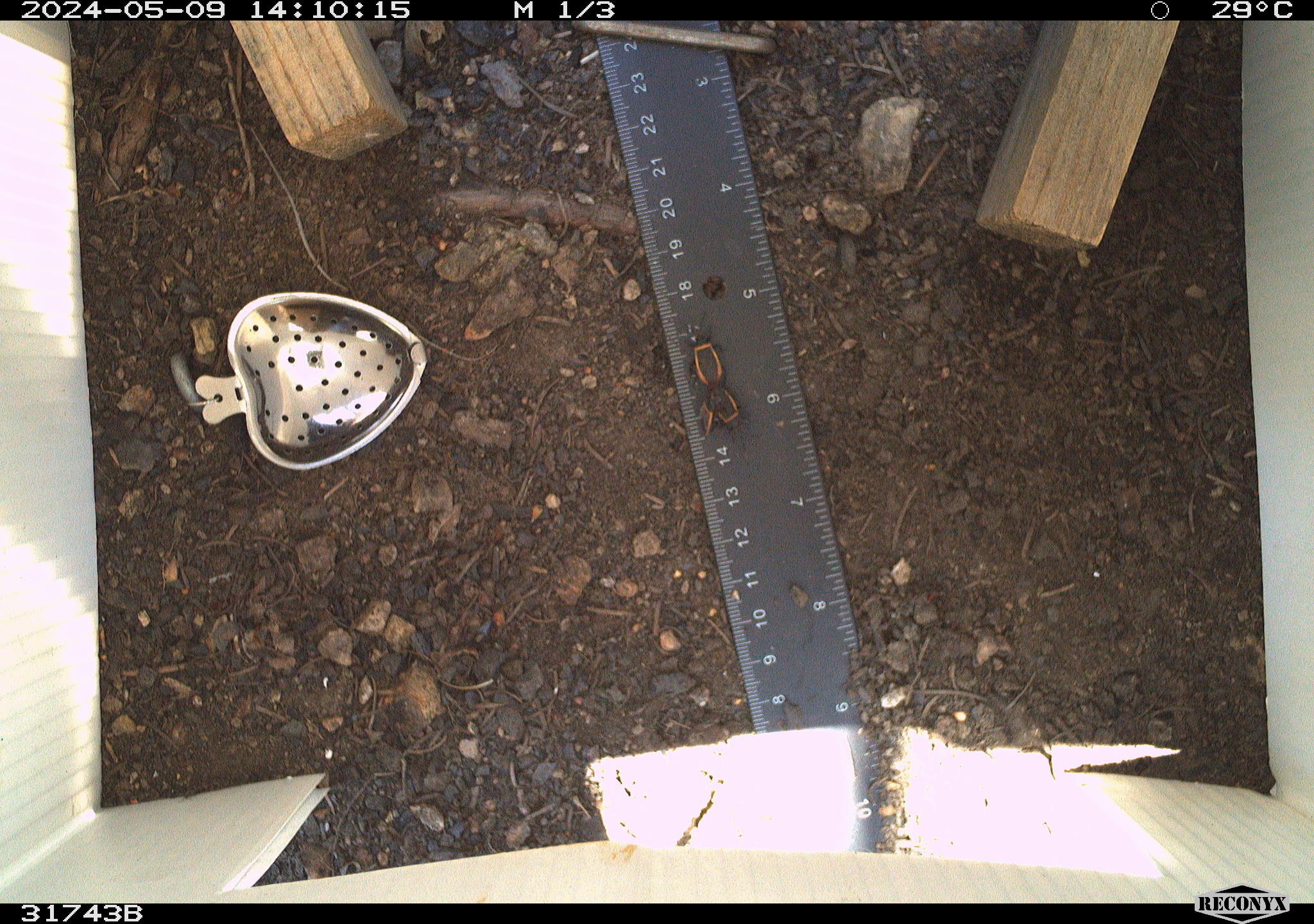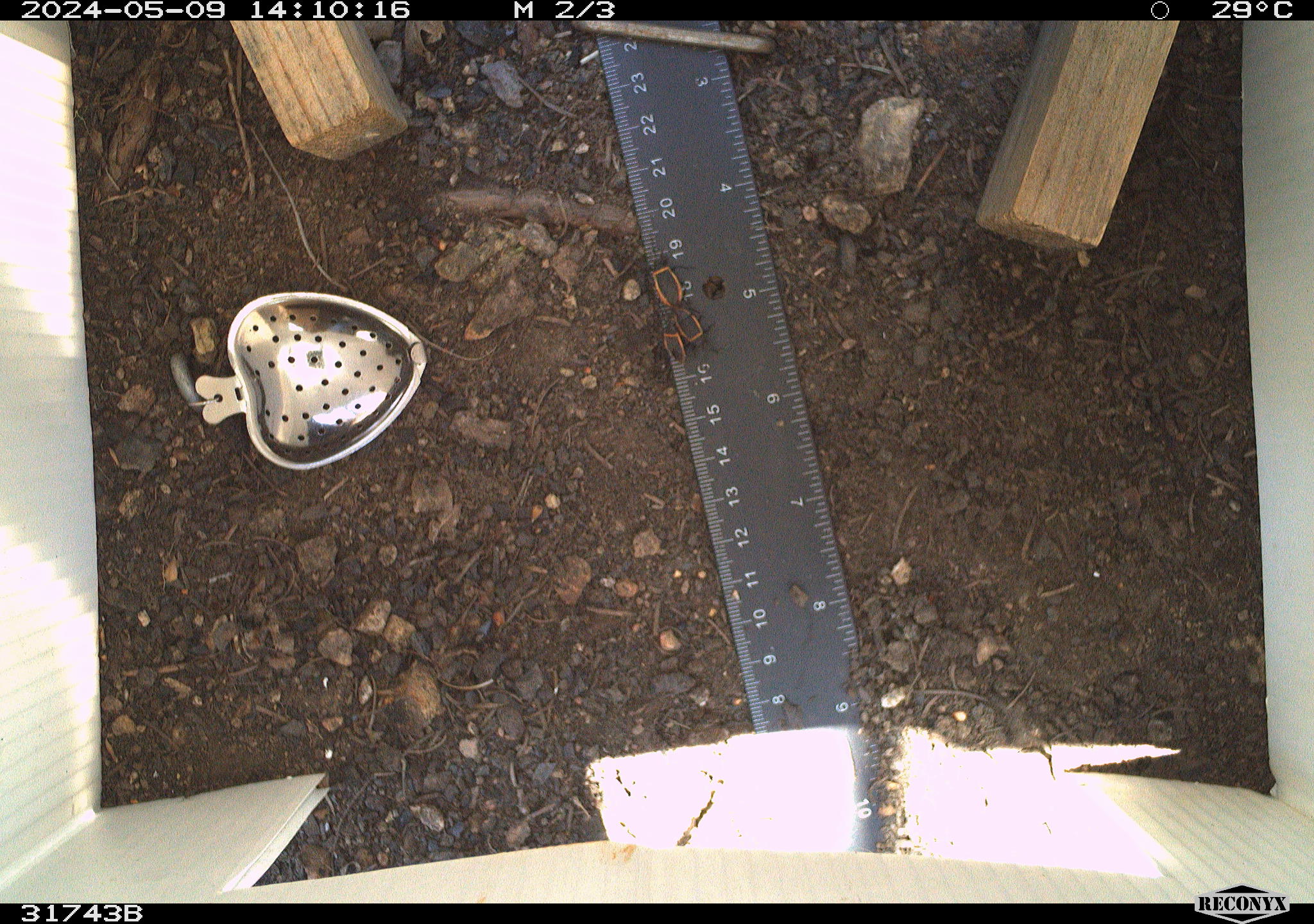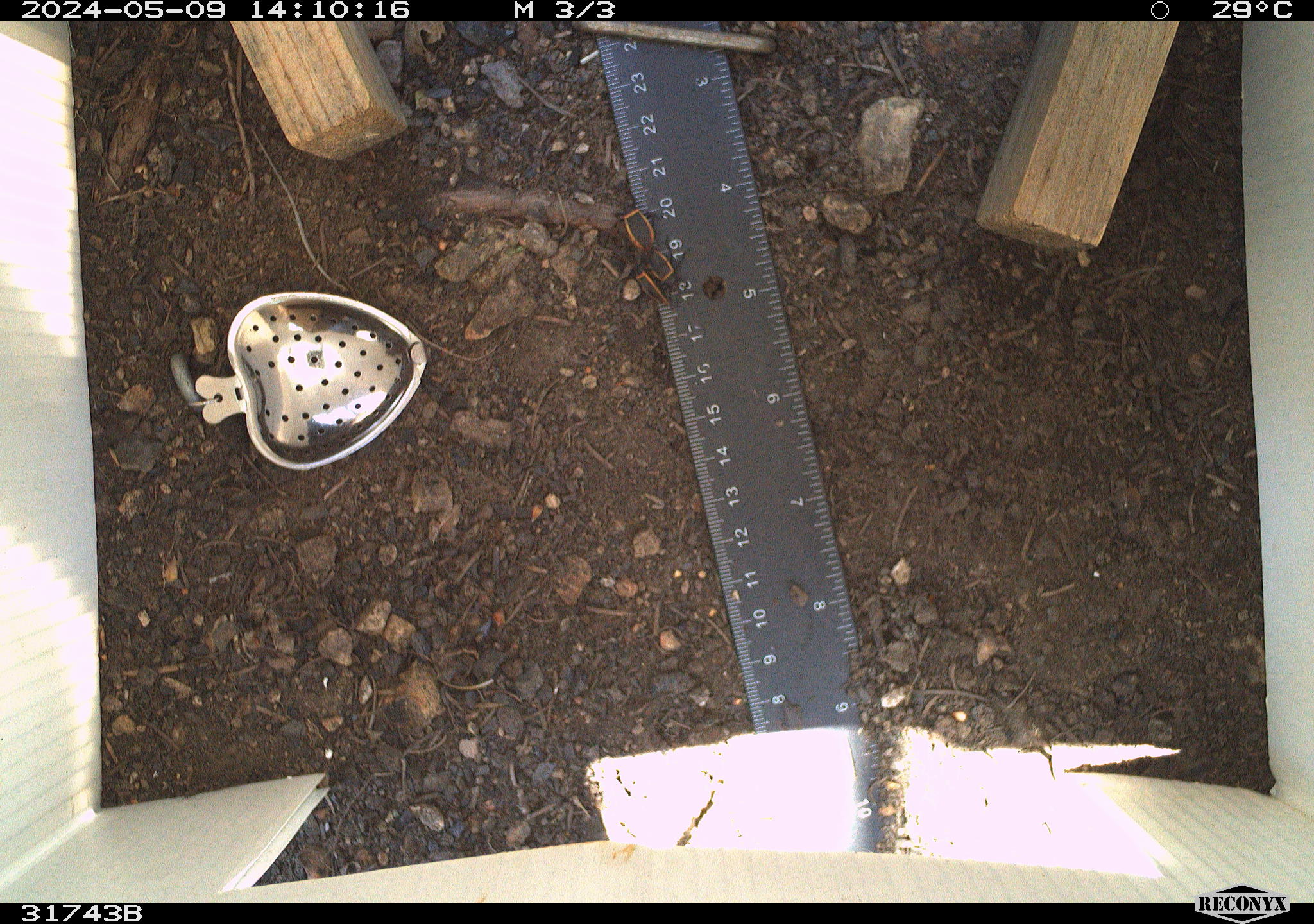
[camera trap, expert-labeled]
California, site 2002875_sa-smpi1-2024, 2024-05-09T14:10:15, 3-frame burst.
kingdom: Animalia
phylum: Arthropoda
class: Insecta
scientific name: Insecta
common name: insect